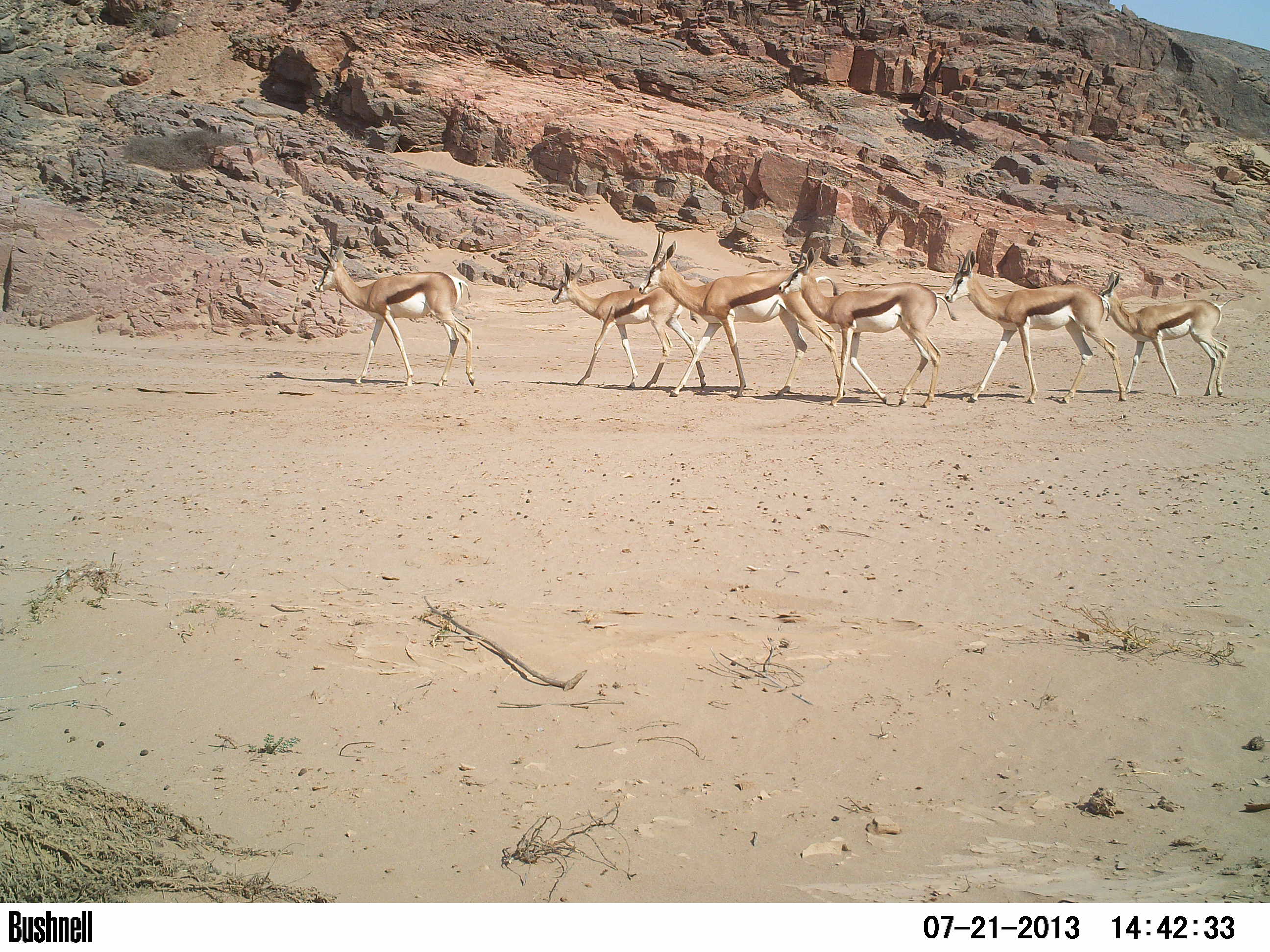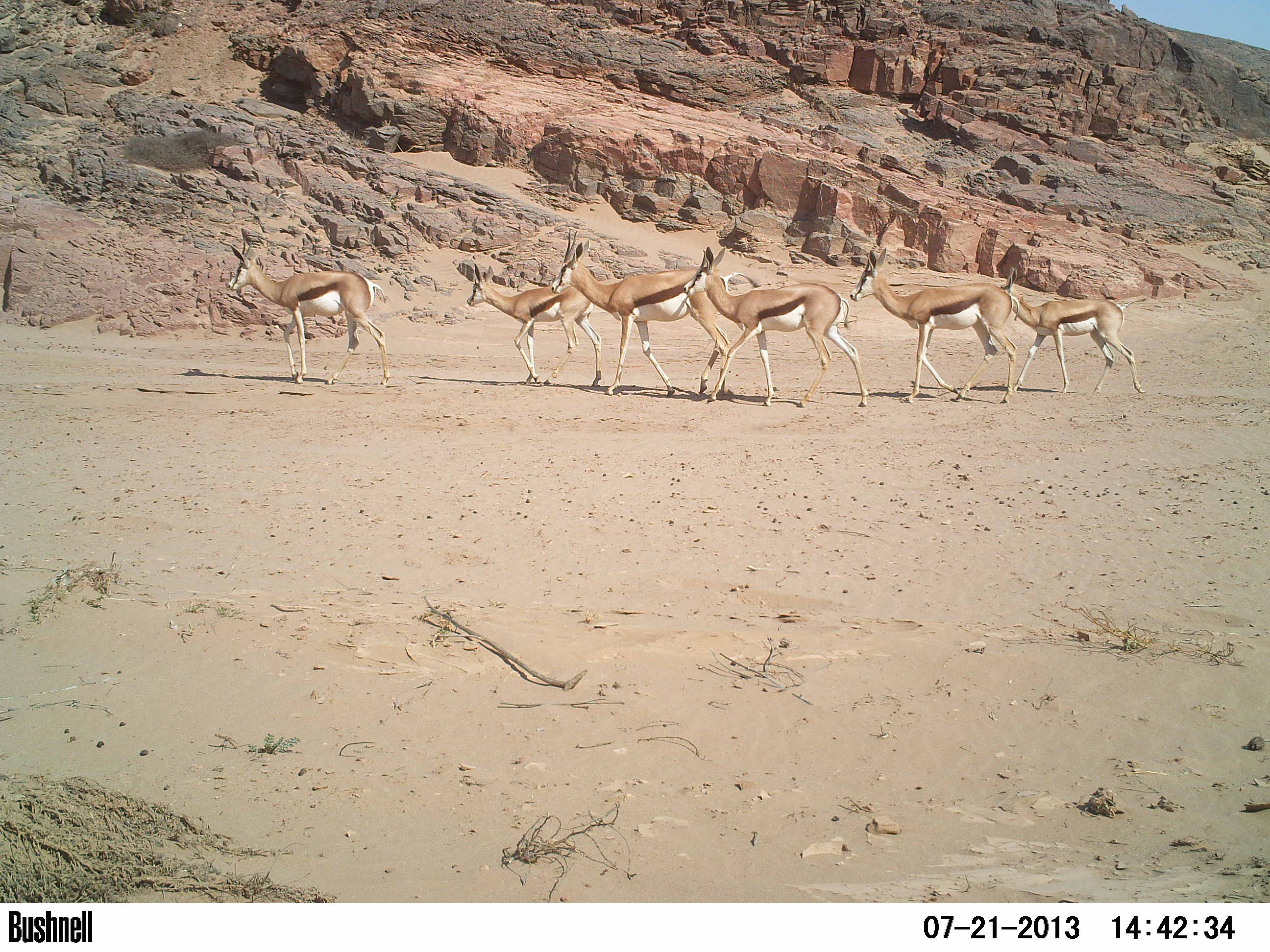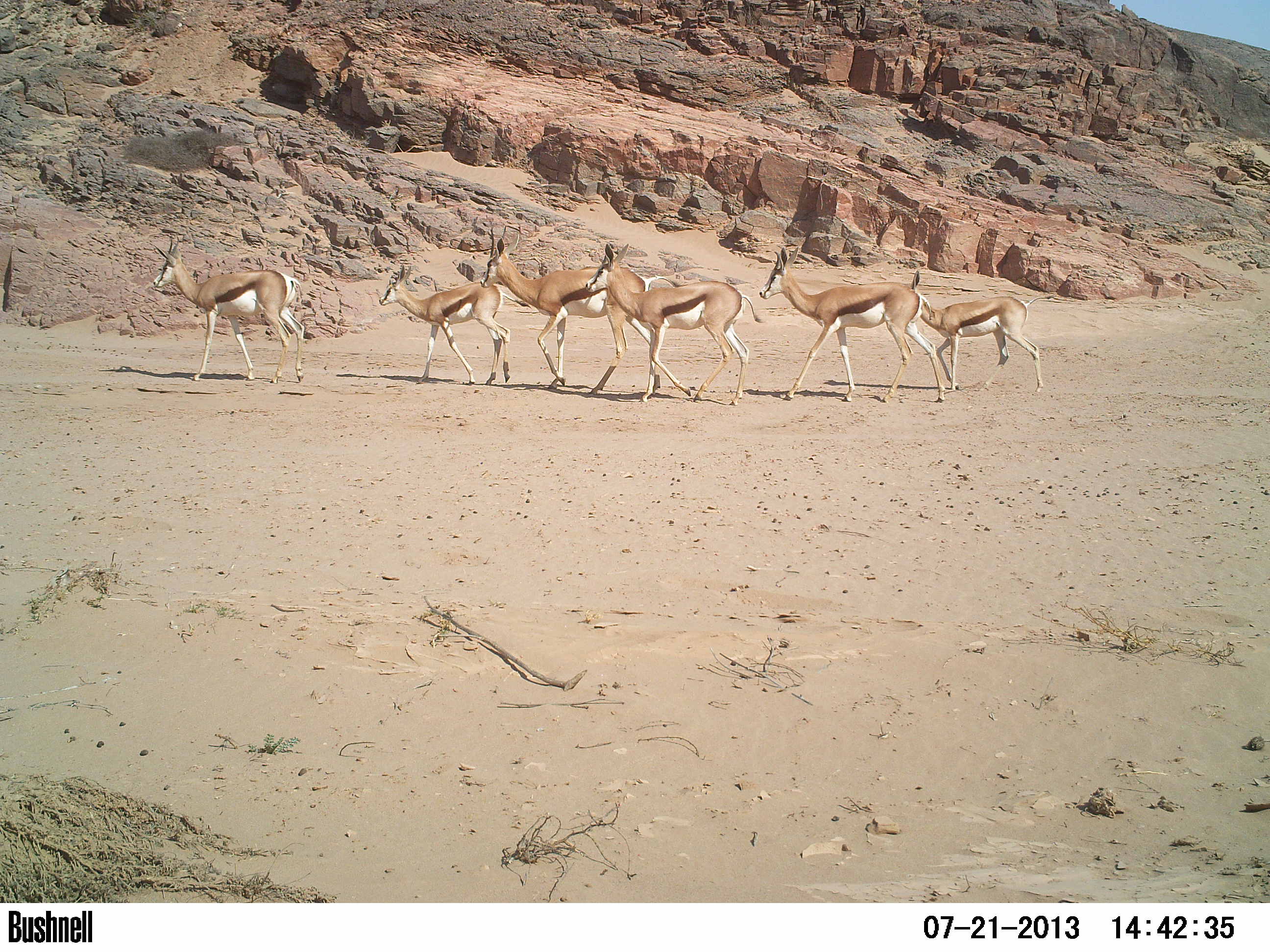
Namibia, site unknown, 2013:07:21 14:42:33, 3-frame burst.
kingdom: Animalia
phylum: Chordata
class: Mammalia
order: Artiodactyla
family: Bovidae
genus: Antidorcas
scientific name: Antidorcas marsupialis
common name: springbok